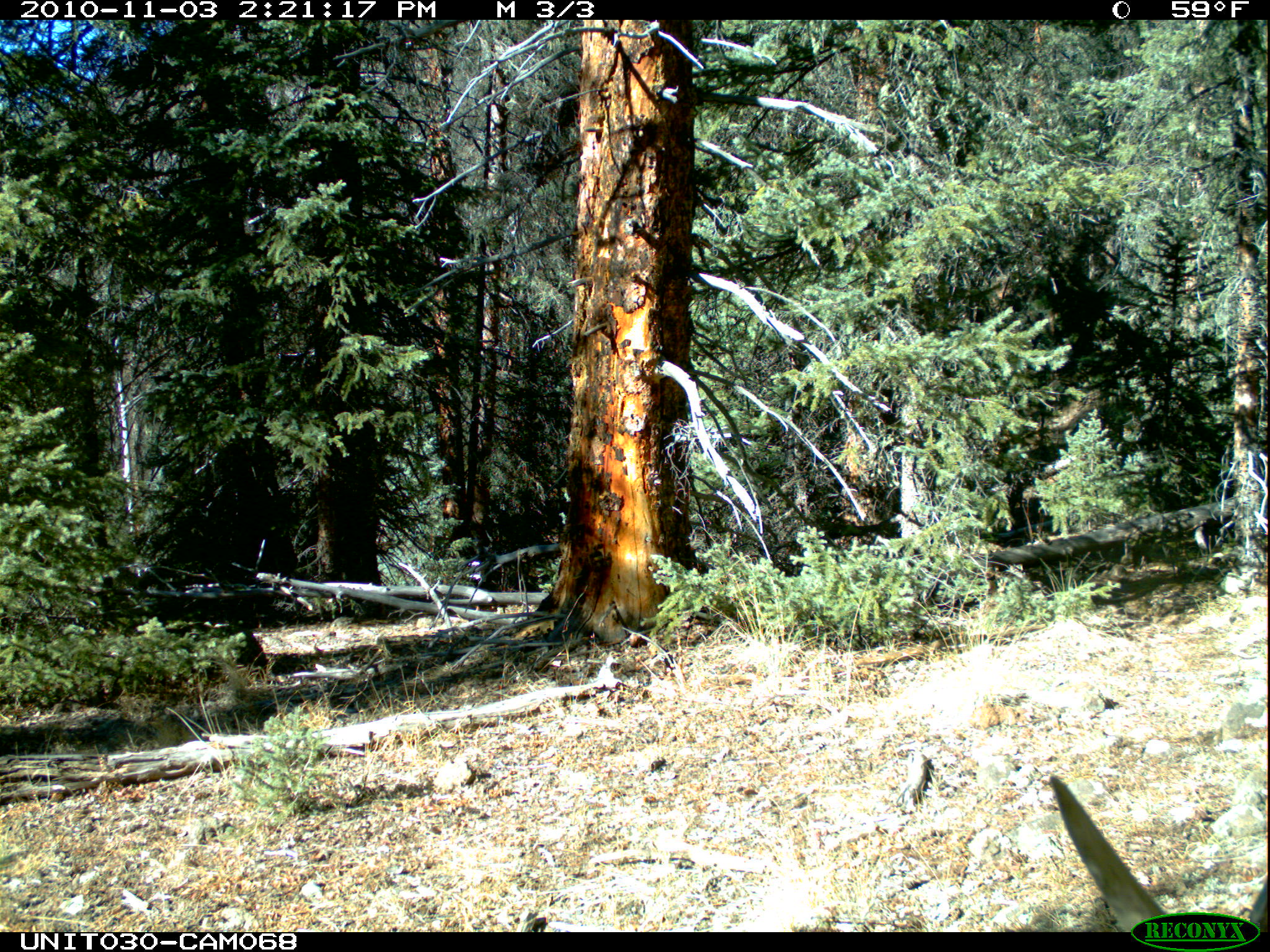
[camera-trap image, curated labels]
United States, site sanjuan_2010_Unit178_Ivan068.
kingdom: Animalia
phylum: Chordata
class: Mammalia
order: Artiodactyla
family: Cervidae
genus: Cervus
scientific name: Cervus elaphus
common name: red deer